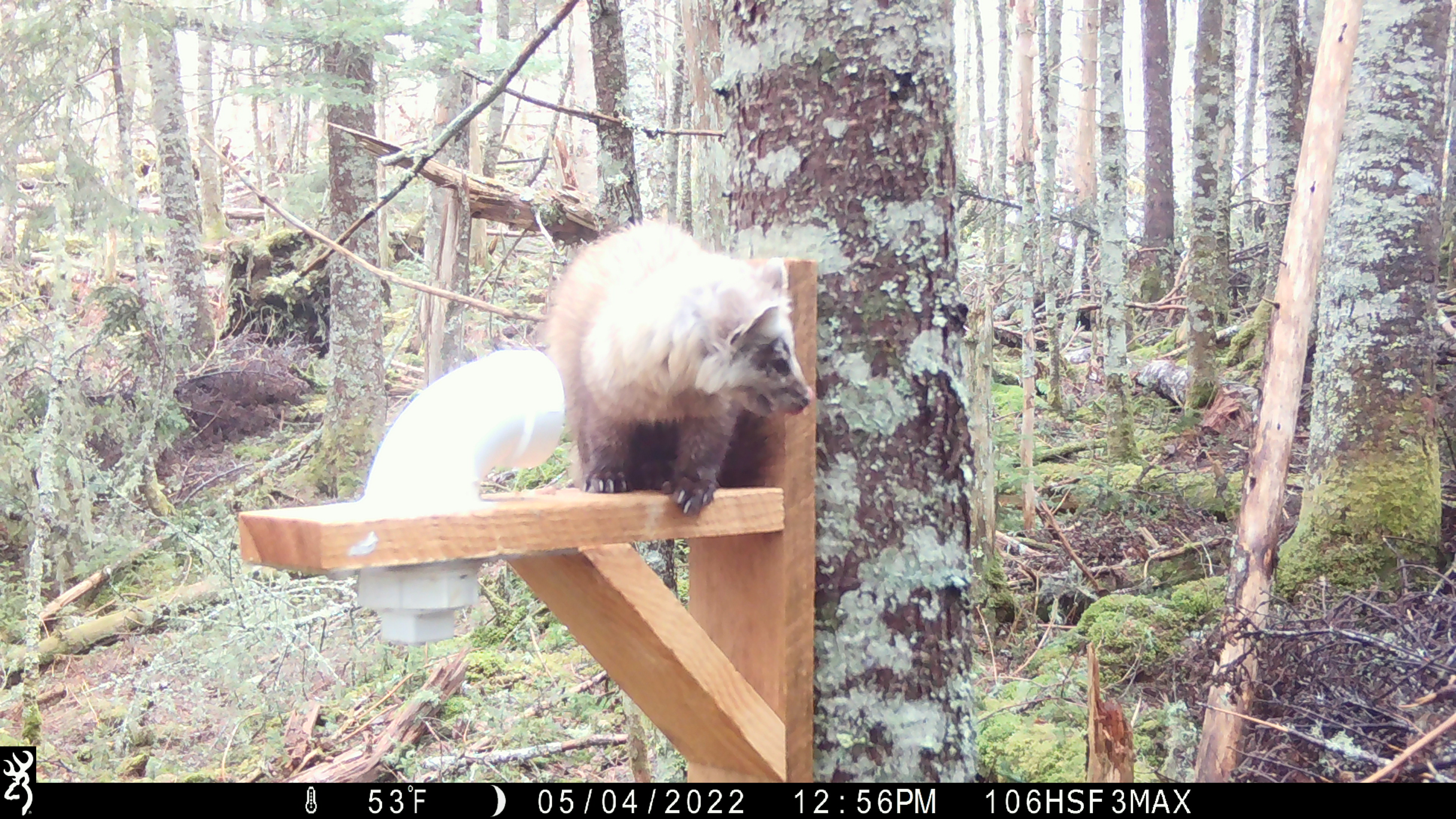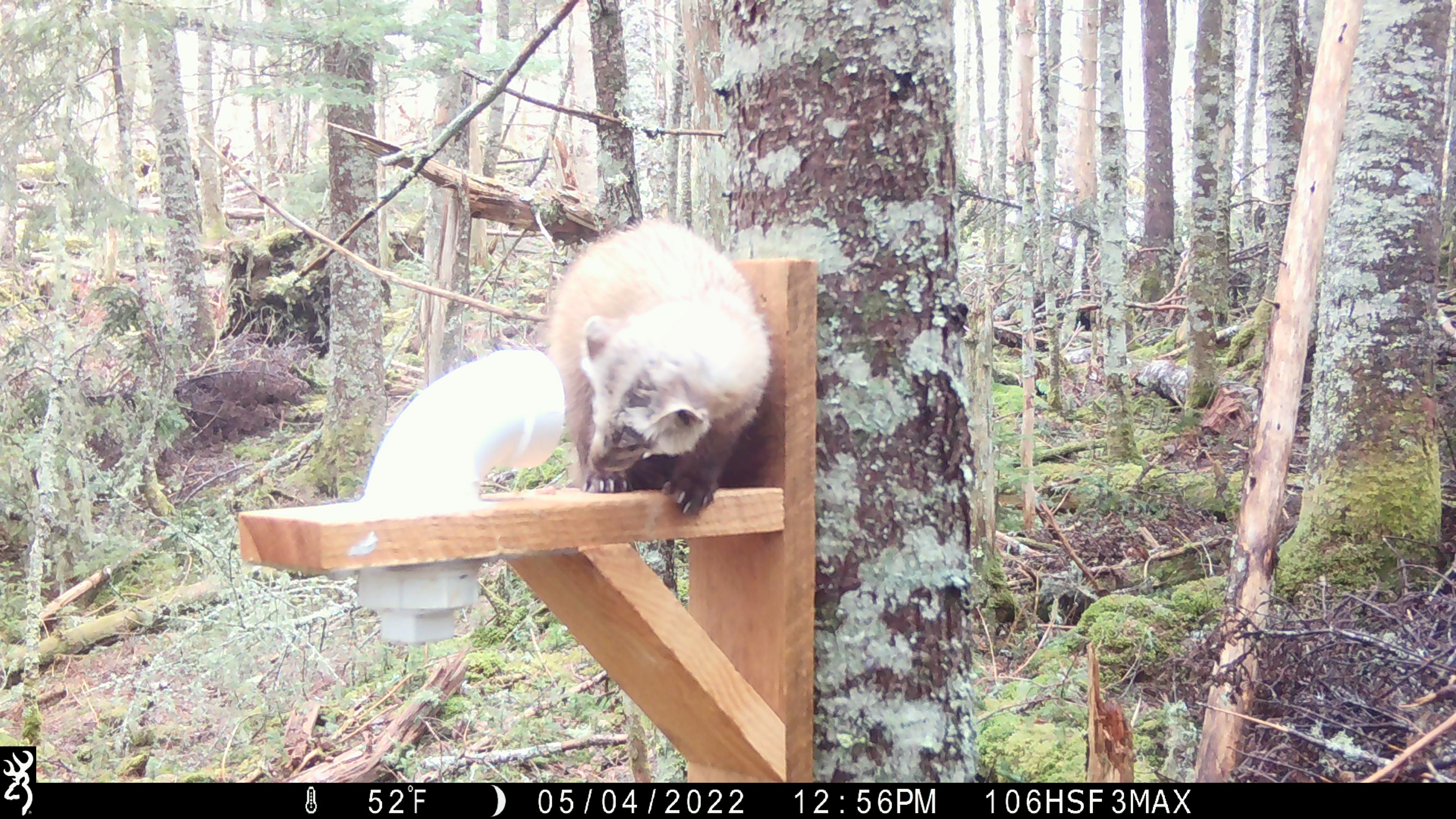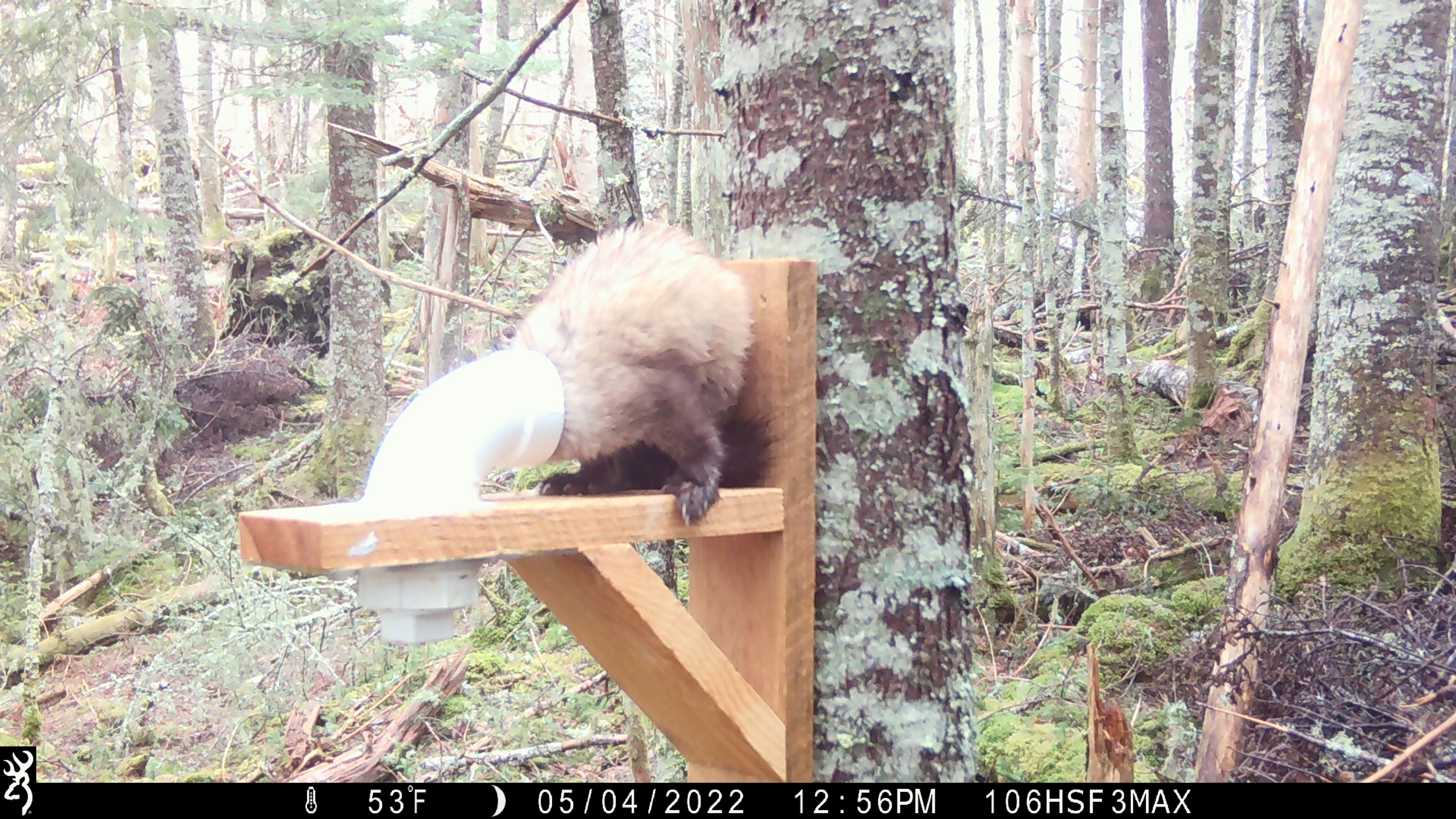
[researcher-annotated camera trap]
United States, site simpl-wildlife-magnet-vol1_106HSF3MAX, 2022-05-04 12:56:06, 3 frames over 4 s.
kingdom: Animalia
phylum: Chordata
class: Mammalia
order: Carnivora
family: Mustelidae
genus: Martes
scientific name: Martes americana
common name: american marten